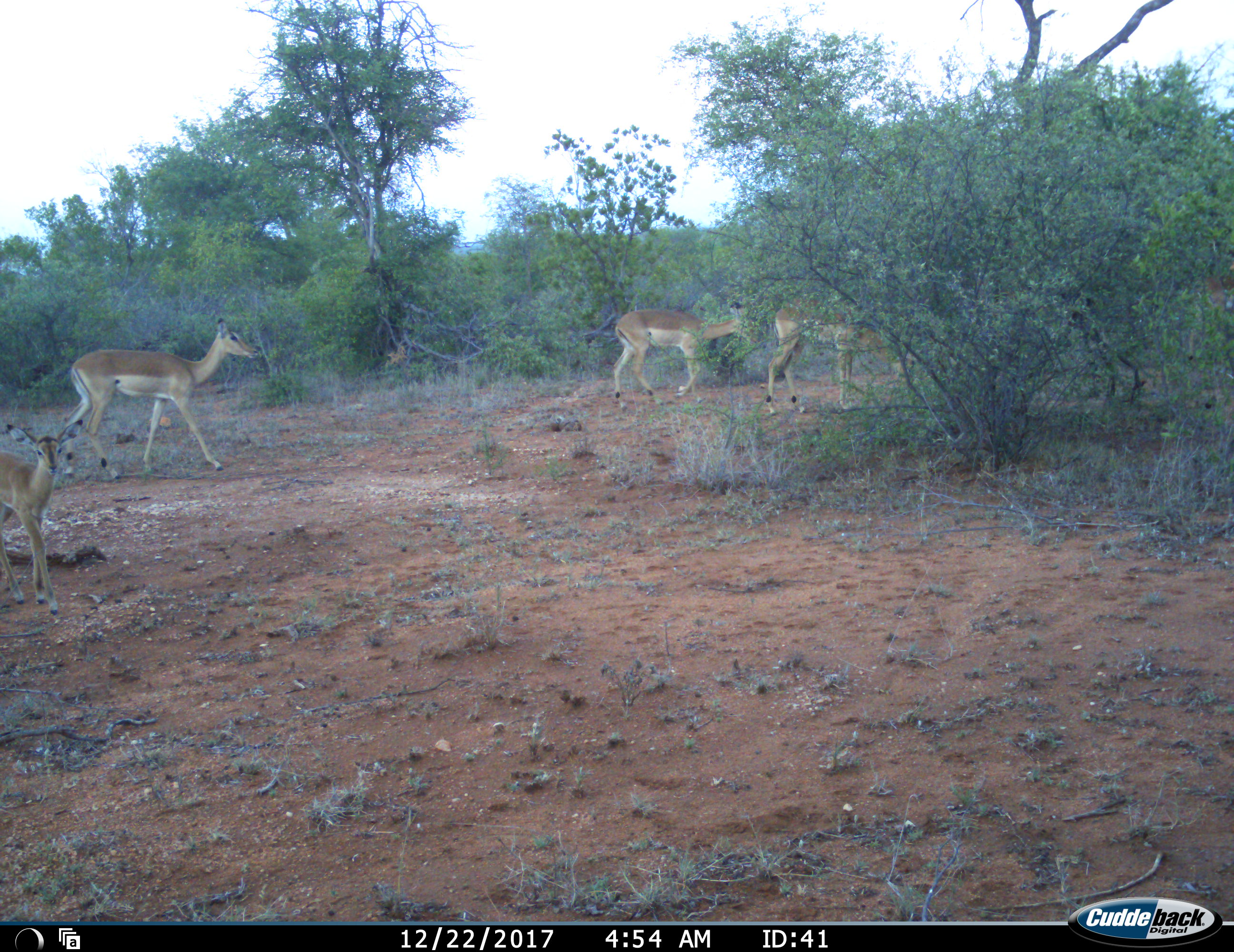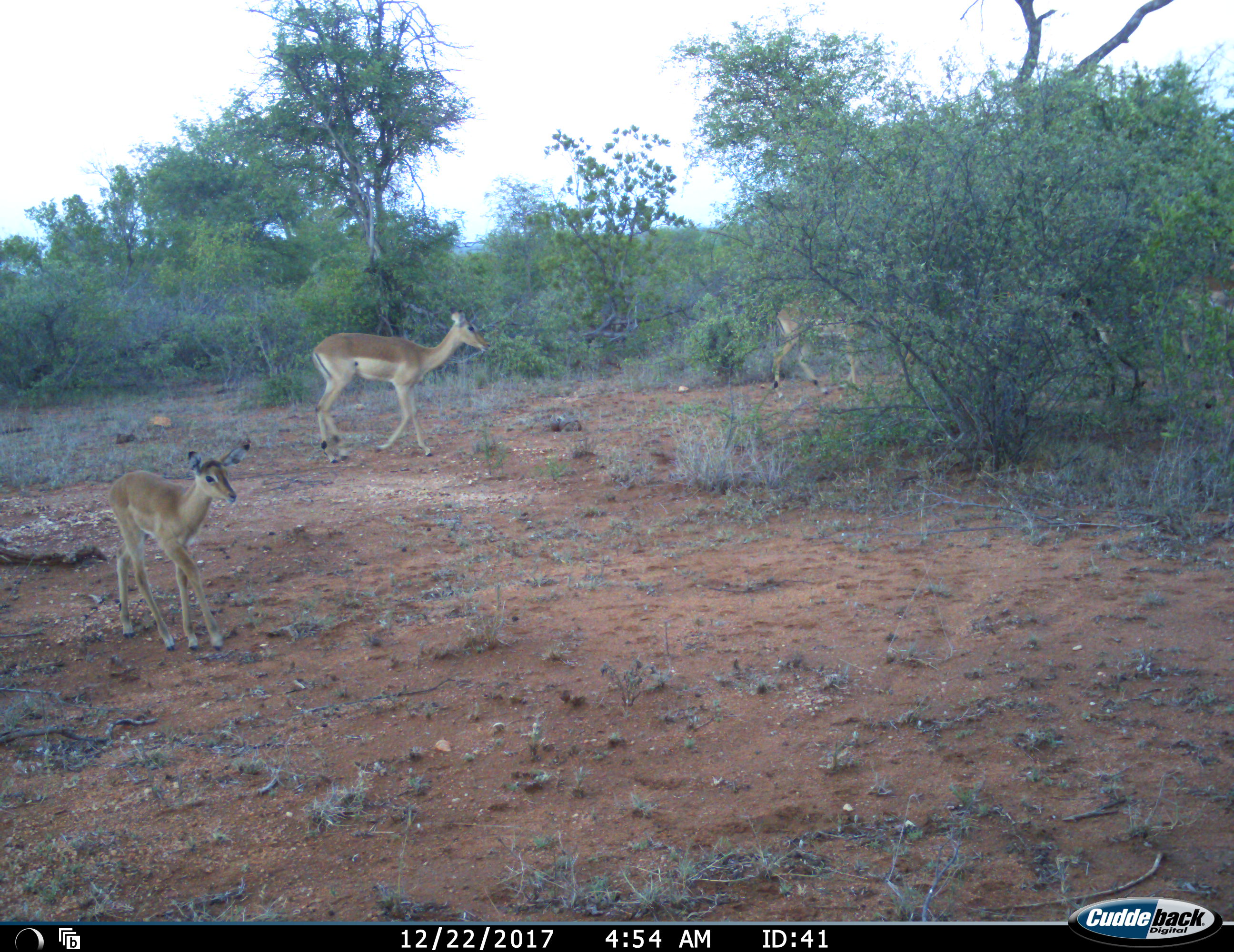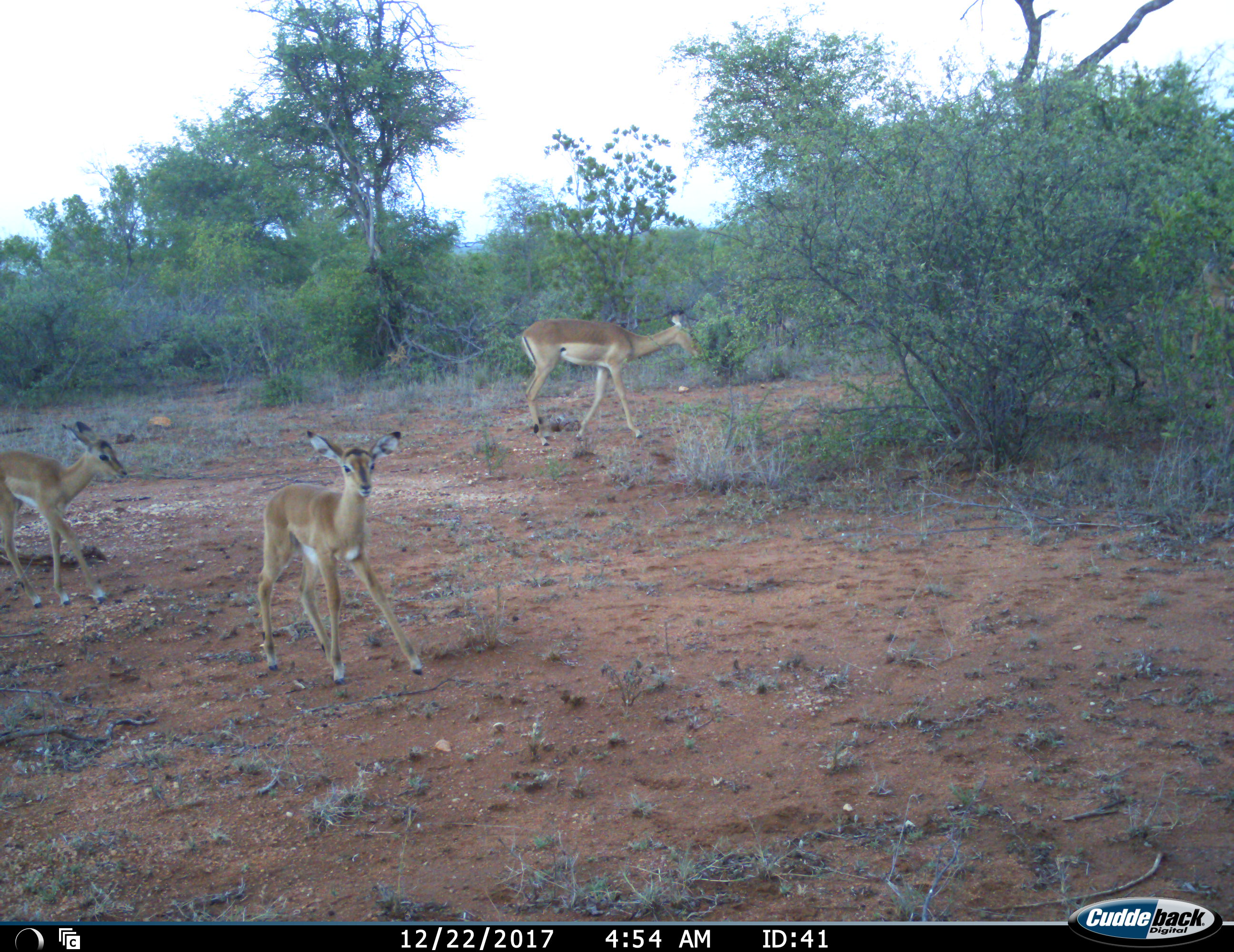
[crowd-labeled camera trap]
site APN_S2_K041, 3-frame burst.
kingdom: Animalia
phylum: Chordata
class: Mammalia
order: Artiodactyla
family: Bovidae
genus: Aepyceros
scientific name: Aepyceros melampus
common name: impala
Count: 6.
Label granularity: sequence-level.